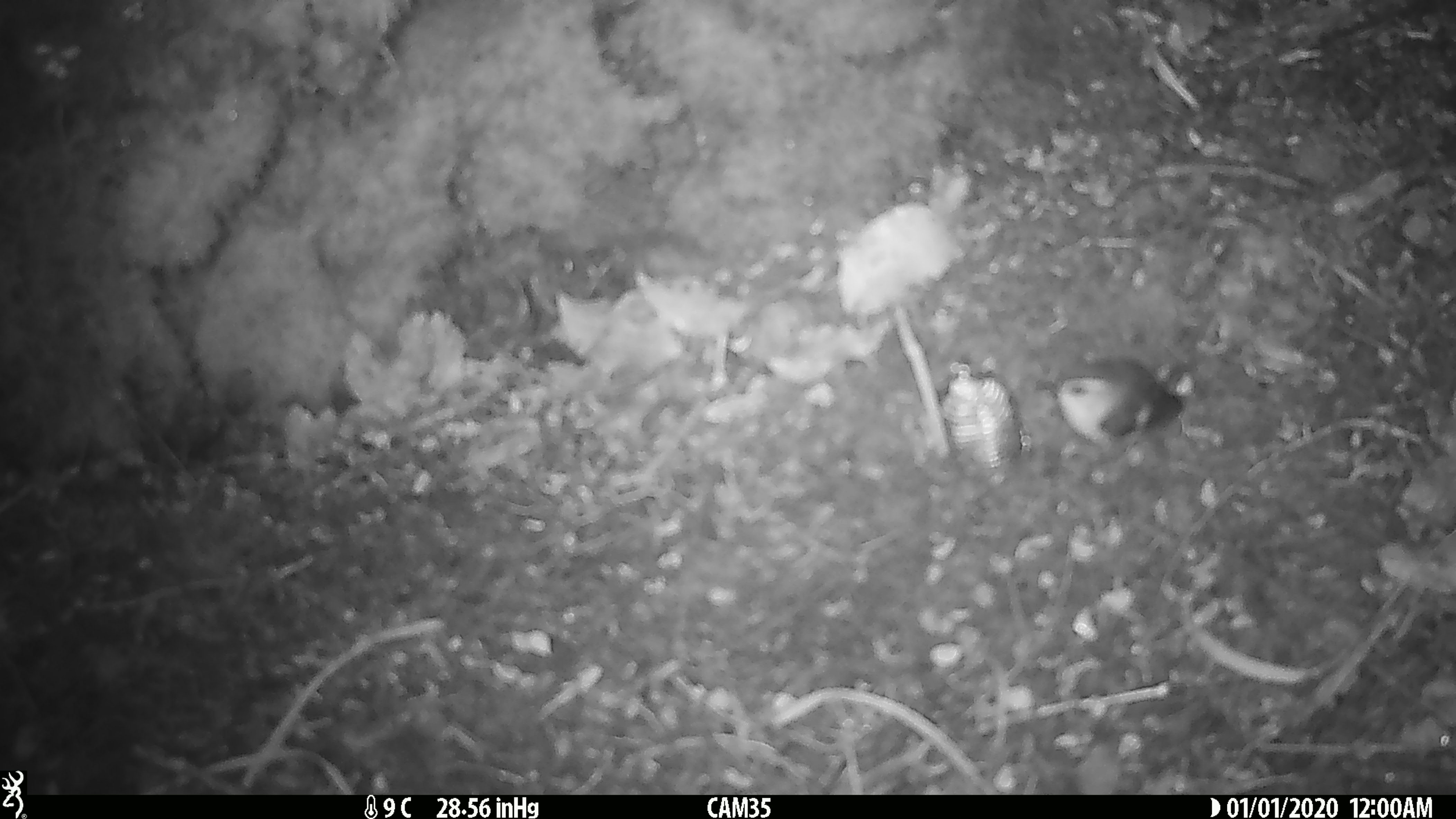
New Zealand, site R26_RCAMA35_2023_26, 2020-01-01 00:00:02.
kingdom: Animalia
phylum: Chordata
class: Aves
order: Passeriformes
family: Acanthisittidae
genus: Acanthisitta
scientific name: Acanthisitta chloris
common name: rifleman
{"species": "rifleman (Acanthisitta chloris)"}